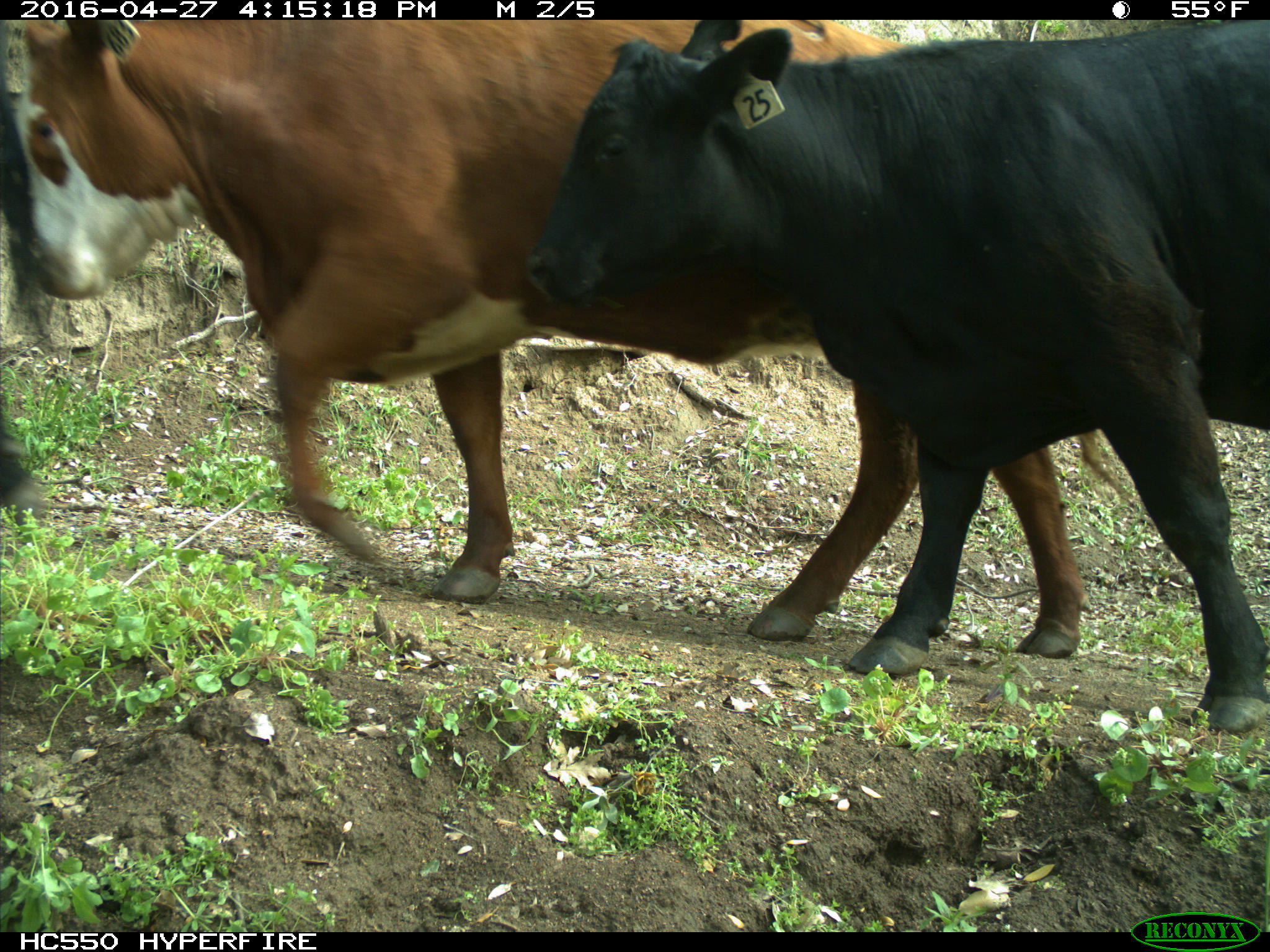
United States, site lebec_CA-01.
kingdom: Animalia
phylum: Chordata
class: Mammalia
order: Artiodactyla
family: Bovidae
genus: Bos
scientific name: Bos taurus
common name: domestic cow